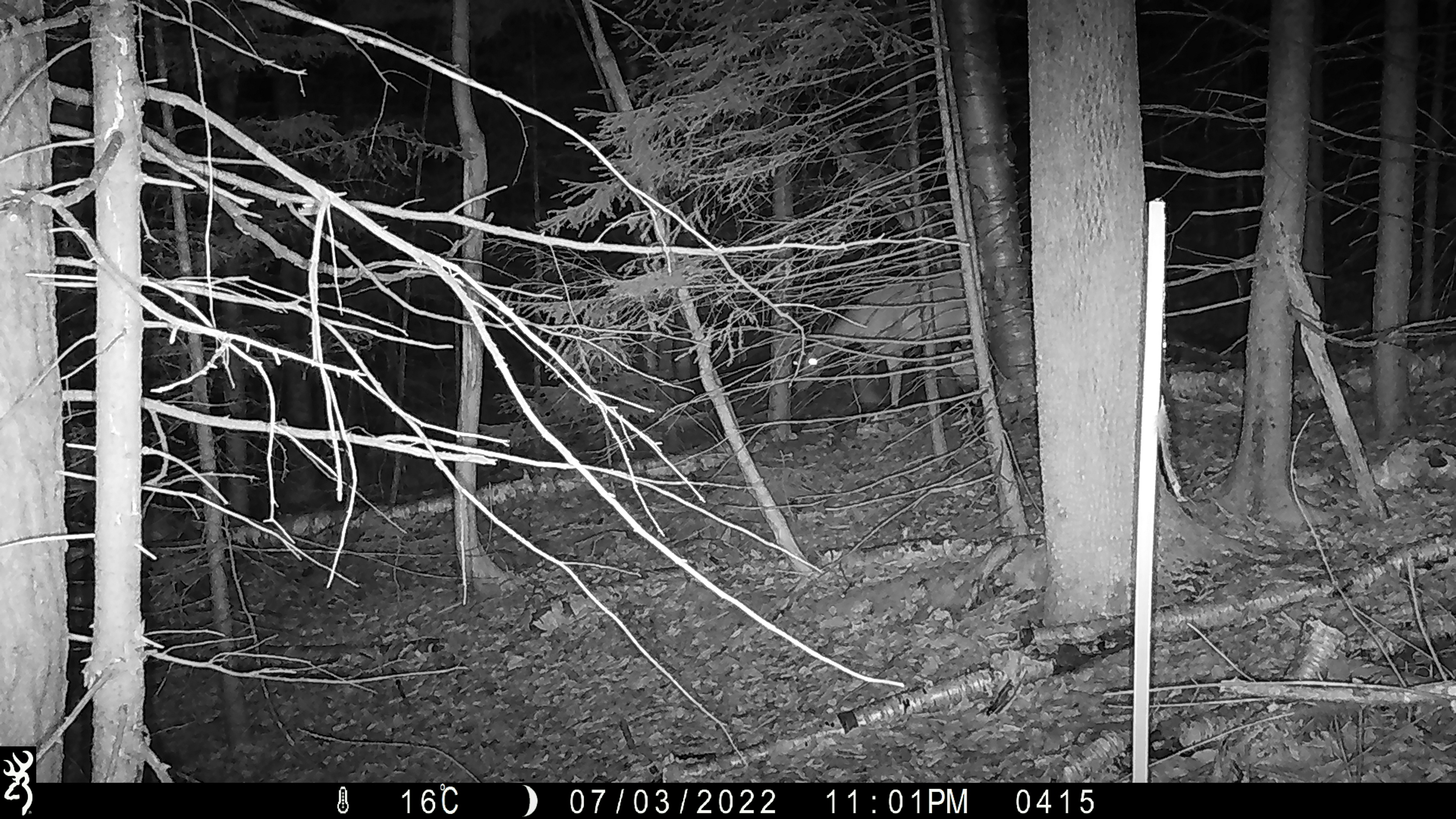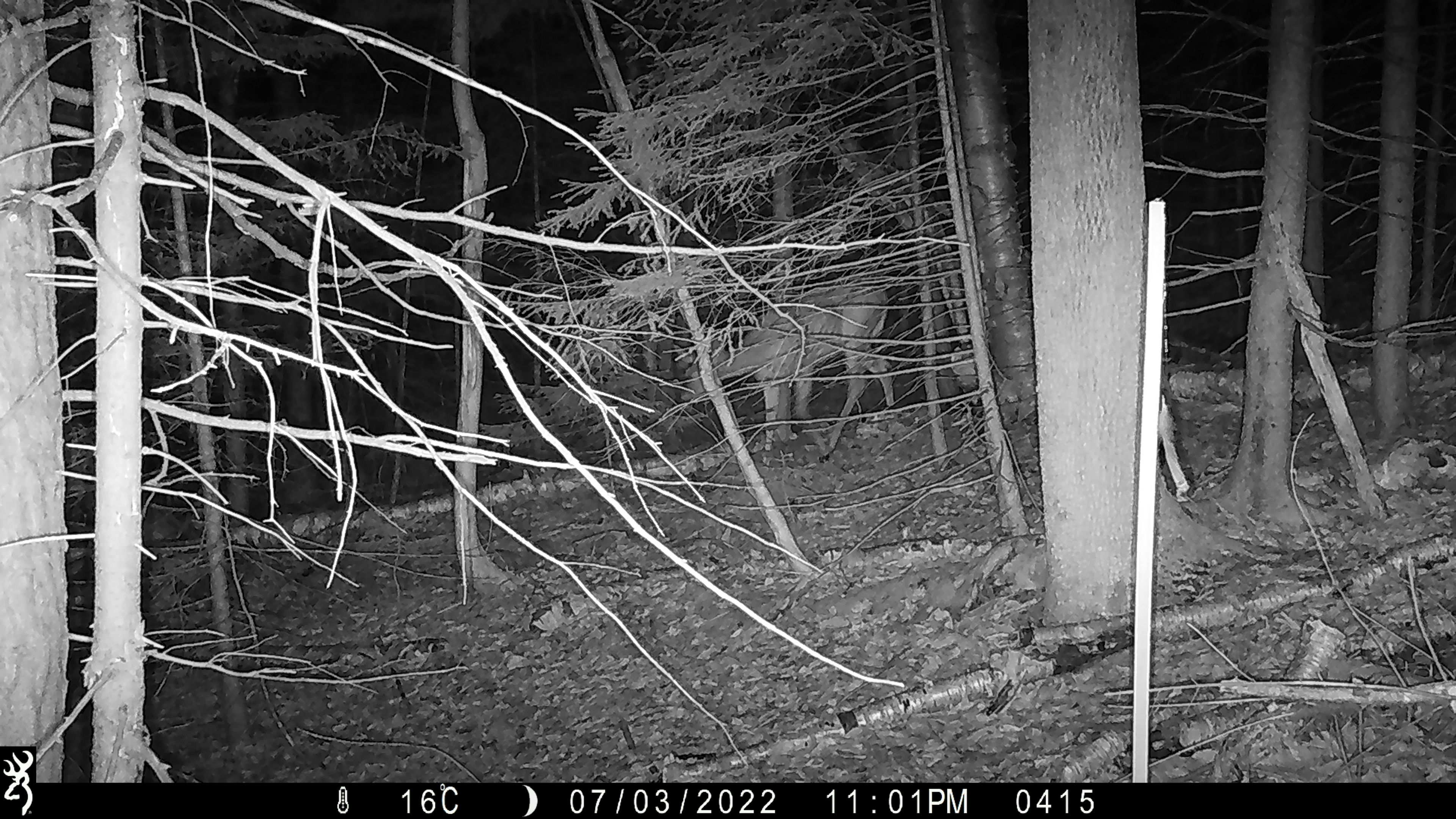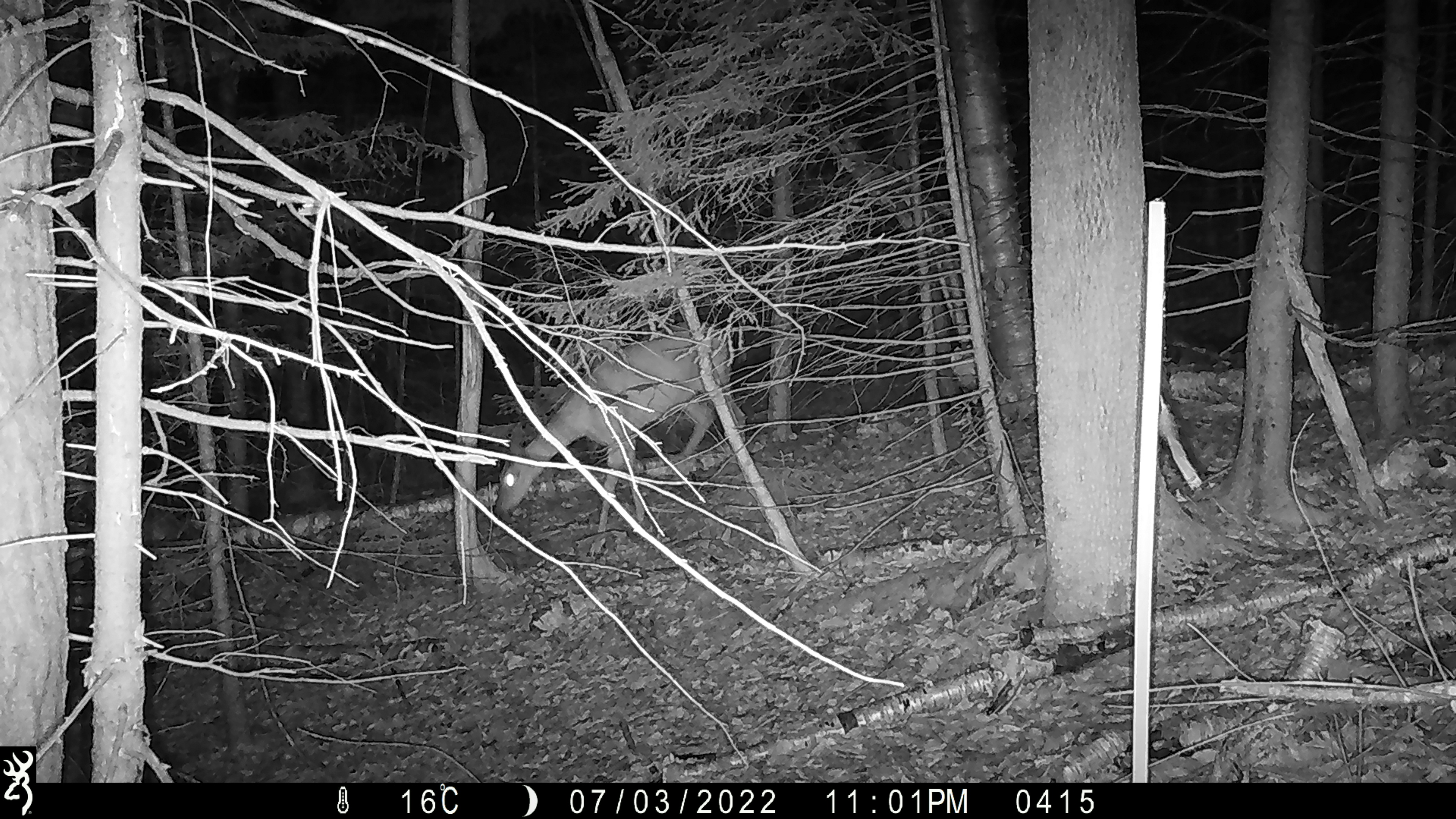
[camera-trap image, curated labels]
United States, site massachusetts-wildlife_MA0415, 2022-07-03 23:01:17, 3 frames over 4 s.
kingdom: Animalia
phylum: Chordata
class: Mammalia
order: Artiodactyla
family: Cervidae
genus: Odocoileus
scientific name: Odocoileus virginianus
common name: white-tailed deer